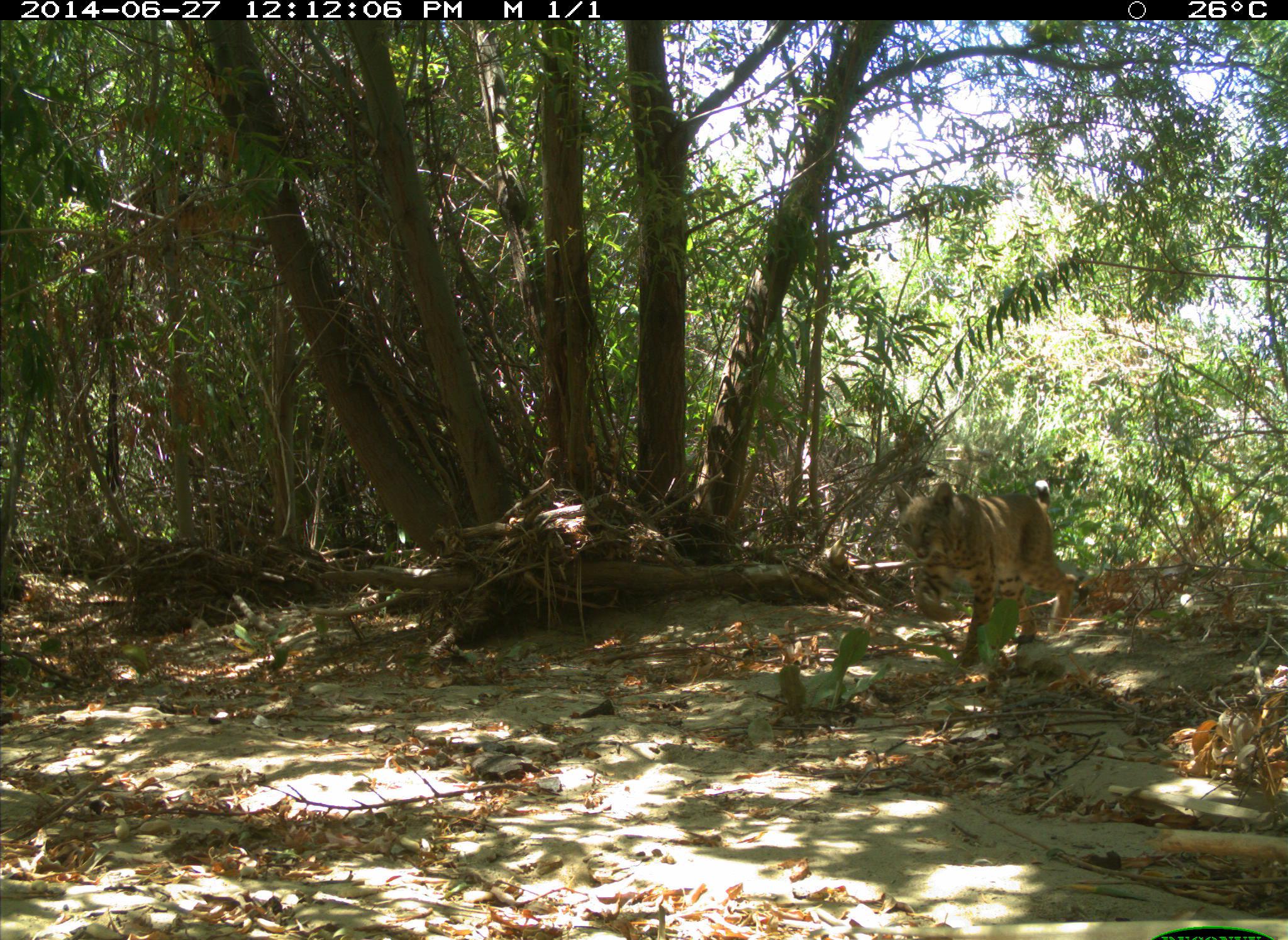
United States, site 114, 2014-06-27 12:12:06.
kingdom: Animalia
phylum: Chordata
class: Mammalia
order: Carnivora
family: Felidae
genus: Lynx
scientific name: Lynx rufus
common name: bobcat